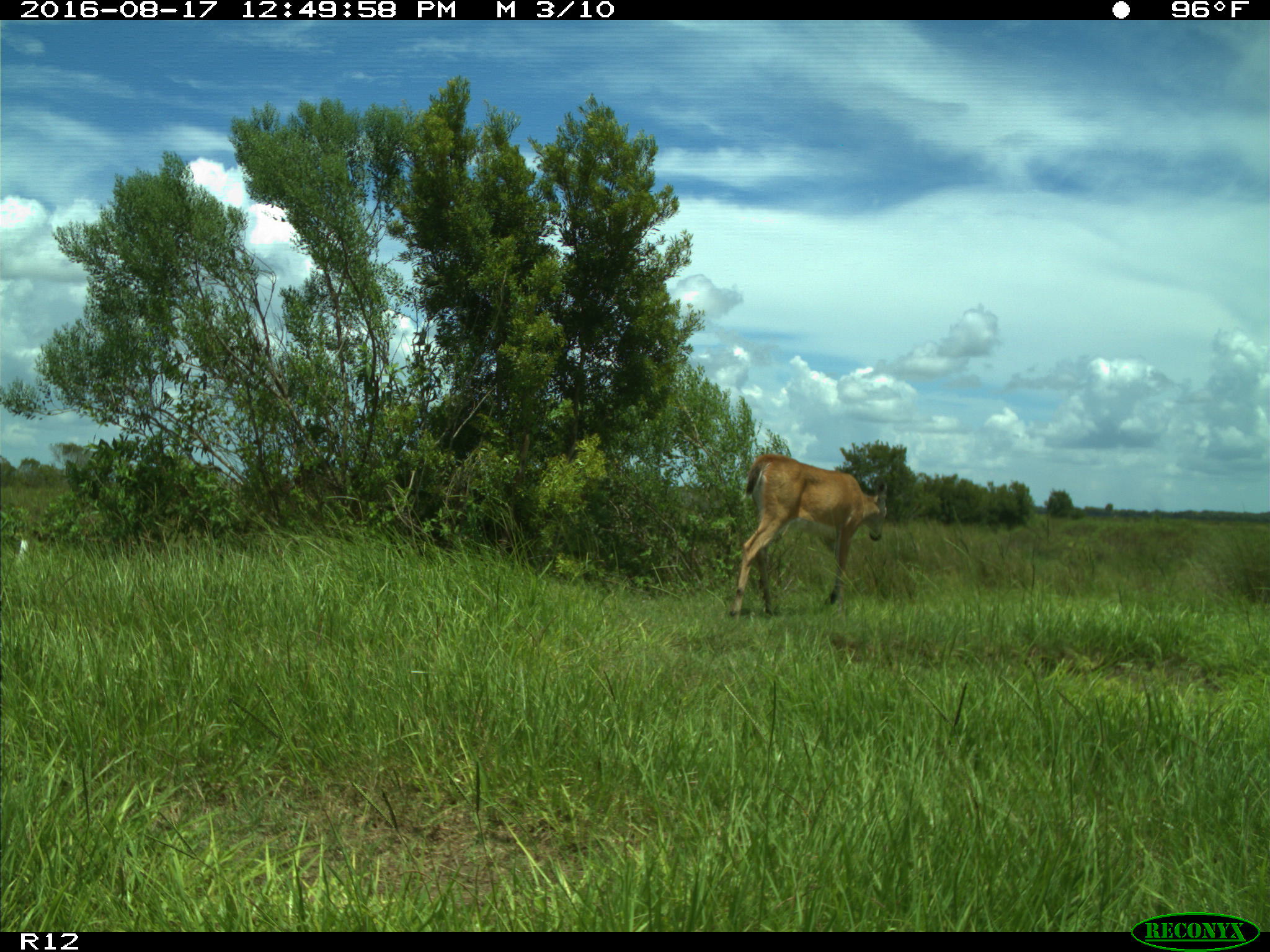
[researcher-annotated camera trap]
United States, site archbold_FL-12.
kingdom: Animalia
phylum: Chordata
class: Mammalia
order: Artiodactyla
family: Cervidae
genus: Odocoileus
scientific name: Odocoileus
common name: deer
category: unidentified deer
Unidentified deer (deer) (Odocoileus).